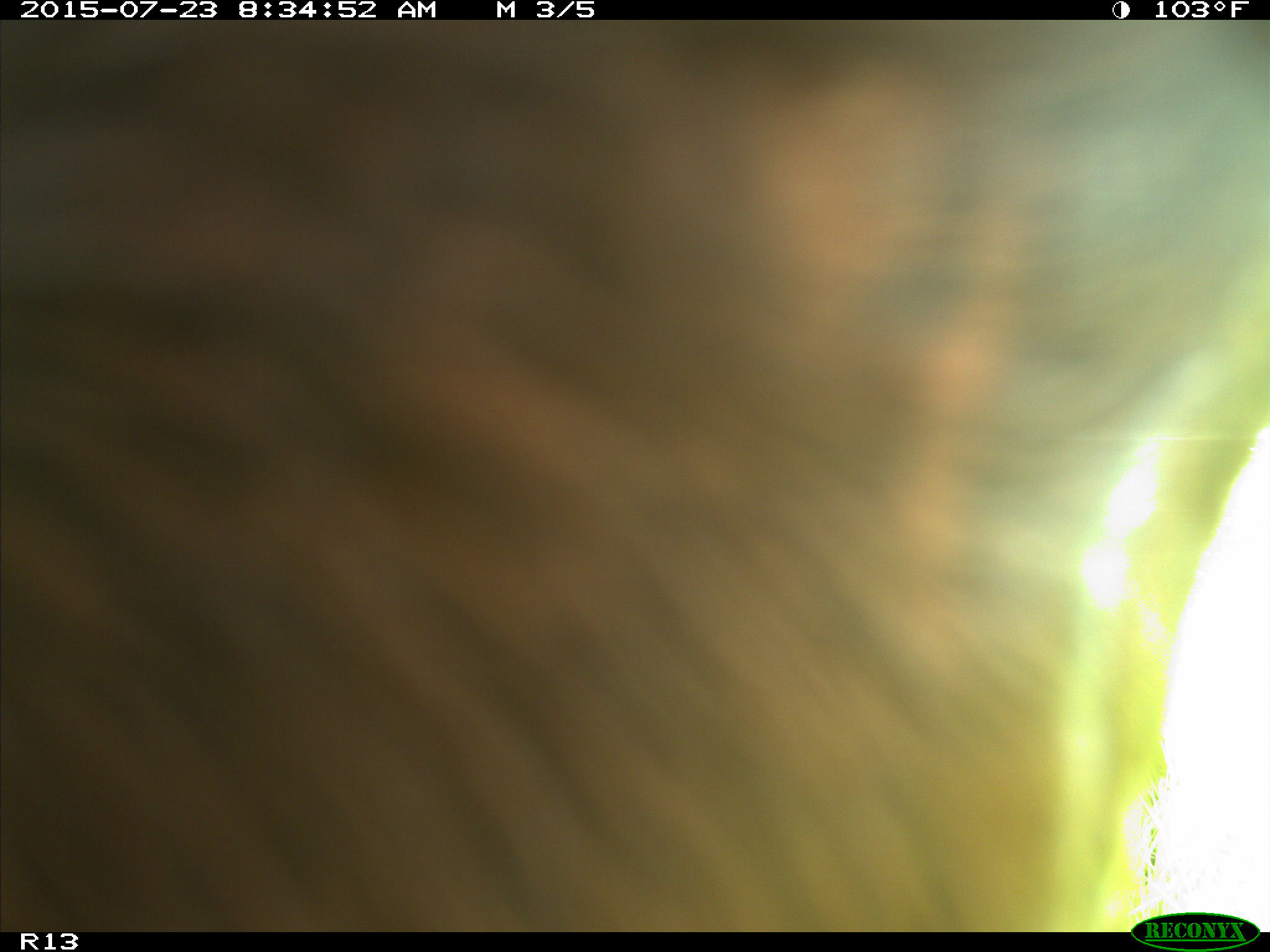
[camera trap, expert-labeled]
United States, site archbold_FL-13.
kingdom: Animalia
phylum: Chordata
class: Mammalia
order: Artiodactyla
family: Bovidae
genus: Bos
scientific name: Bos taurus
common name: domestic cow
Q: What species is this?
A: Bos taurus (domestic cow).